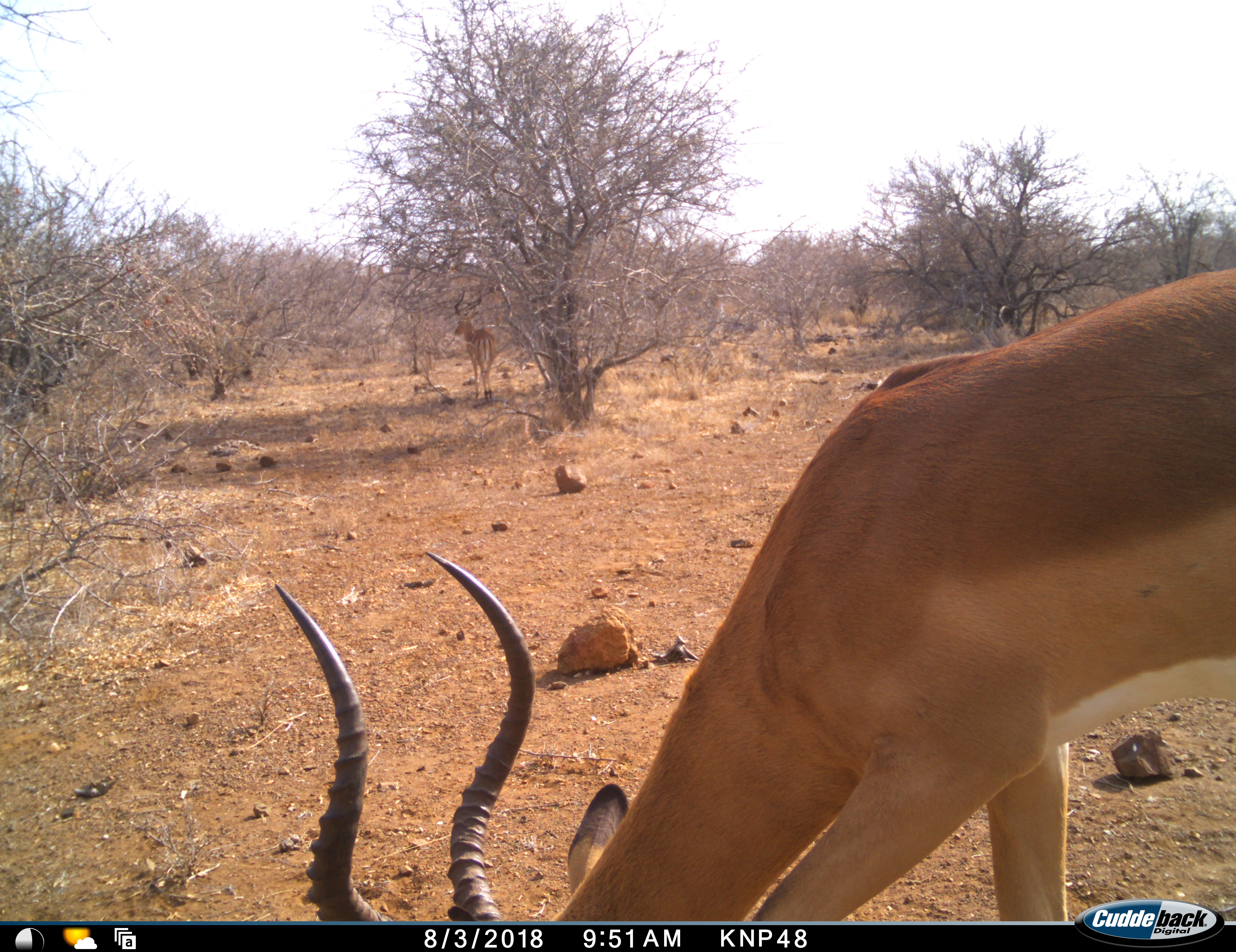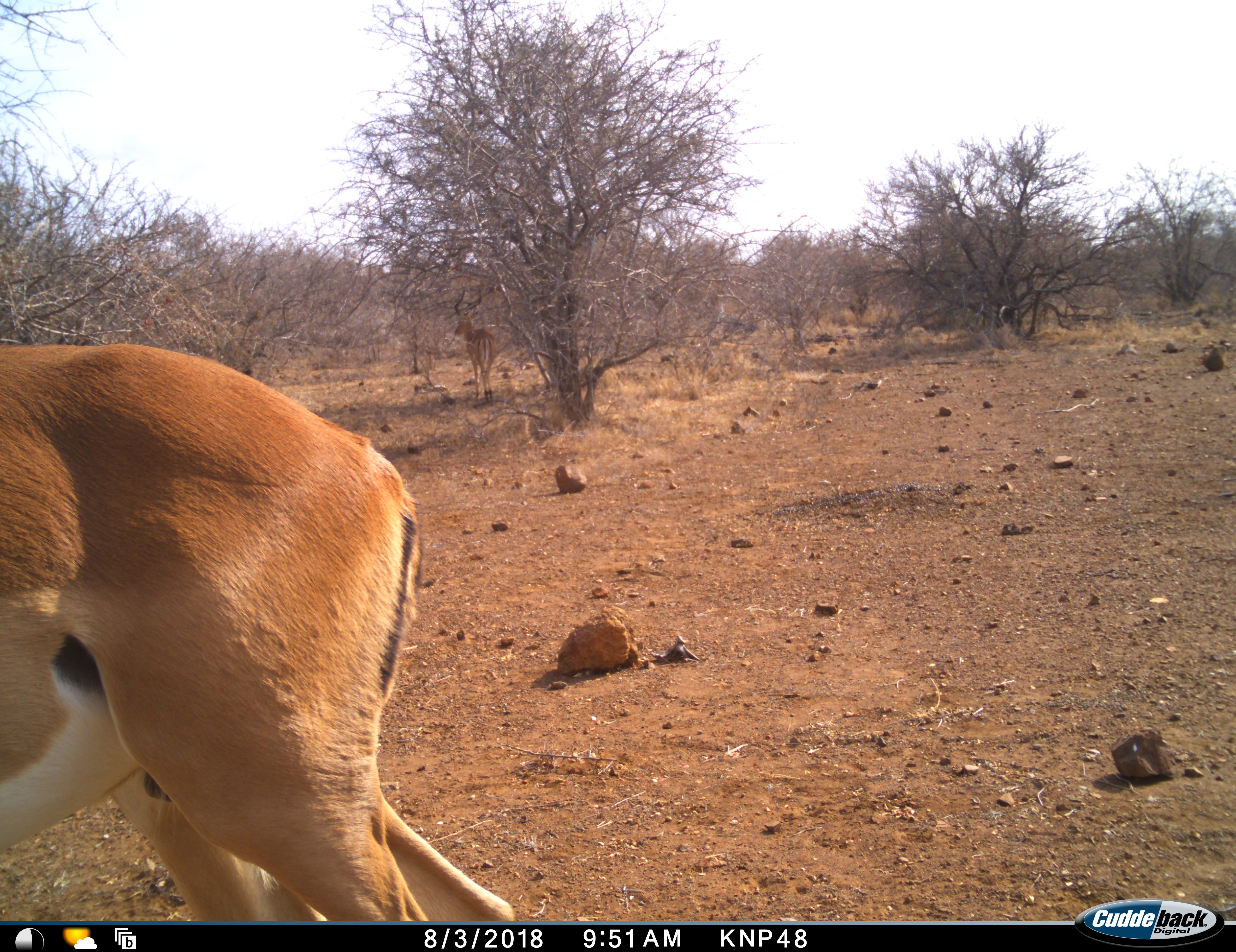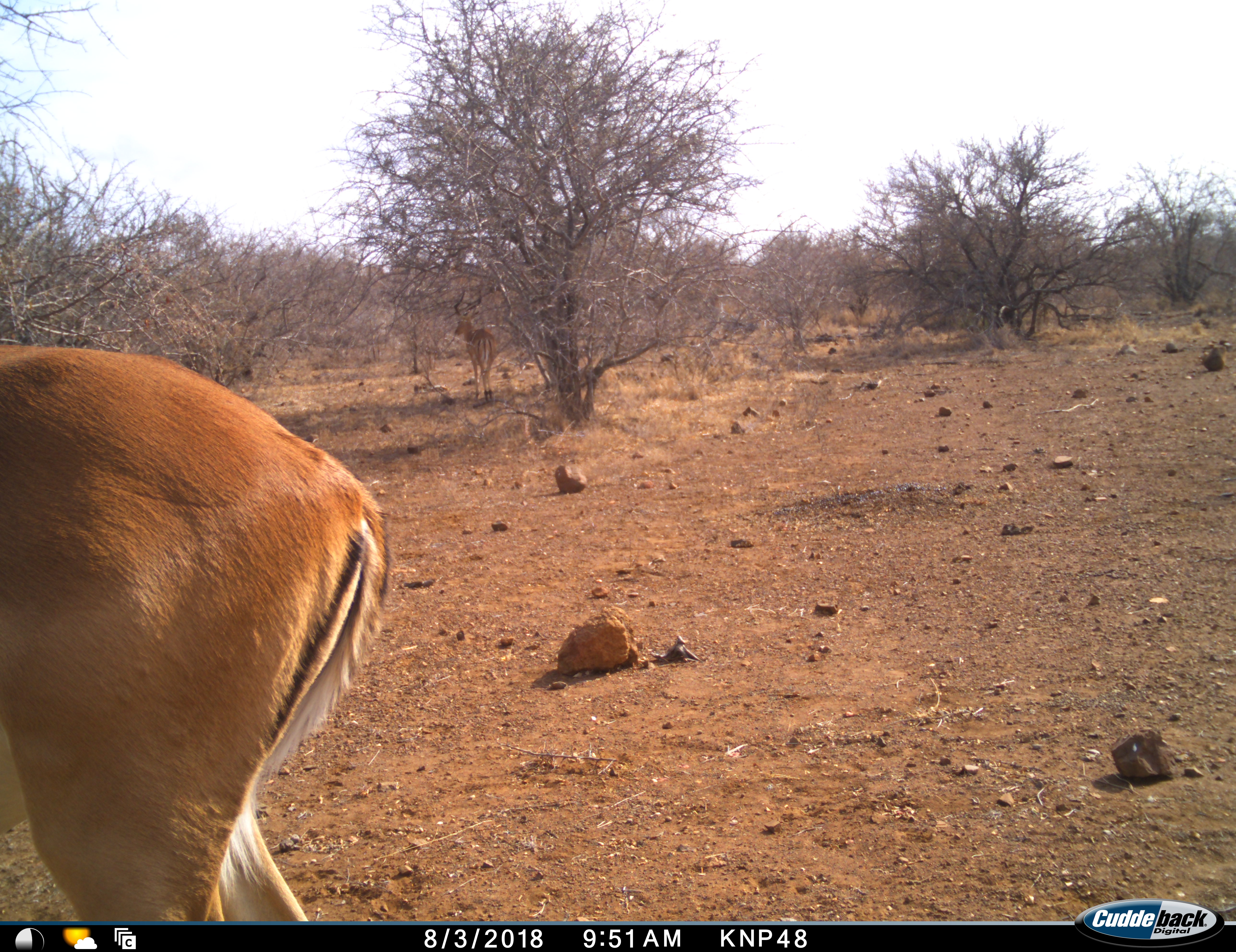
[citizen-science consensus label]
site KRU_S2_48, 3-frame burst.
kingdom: Animalia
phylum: Chordata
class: Mammalia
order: Artiodactyla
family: Bovidae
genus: Aepyceros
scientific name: Aepyceros melampus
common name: impala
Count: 2.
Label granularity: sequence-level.